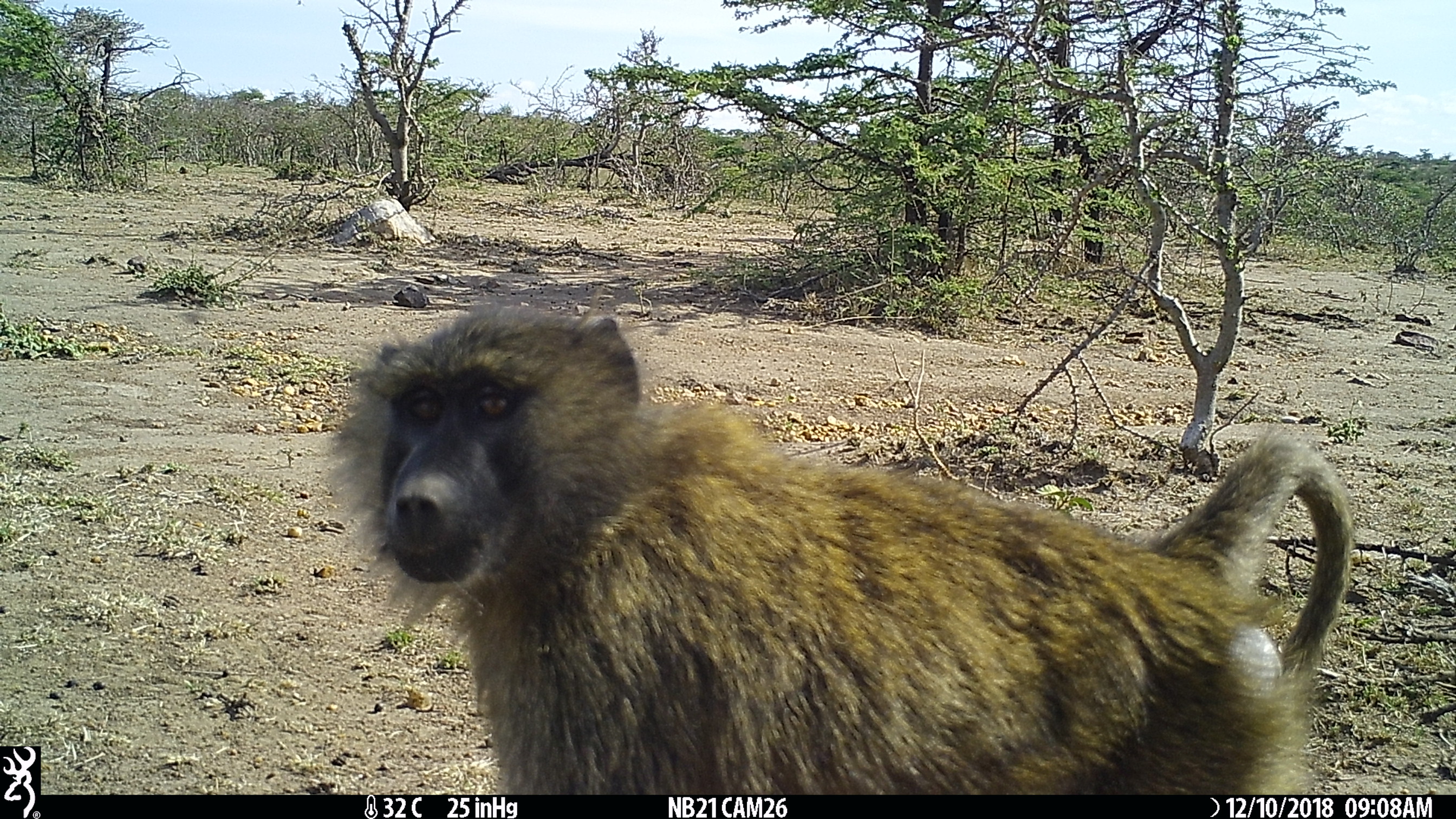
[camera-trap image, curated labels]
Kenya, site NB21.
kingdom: Animalia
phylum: Chordata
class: Mammalia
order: Primates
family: Cercopithecidae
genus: Papio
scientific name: Papio anubis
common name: olive baboon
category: baboon